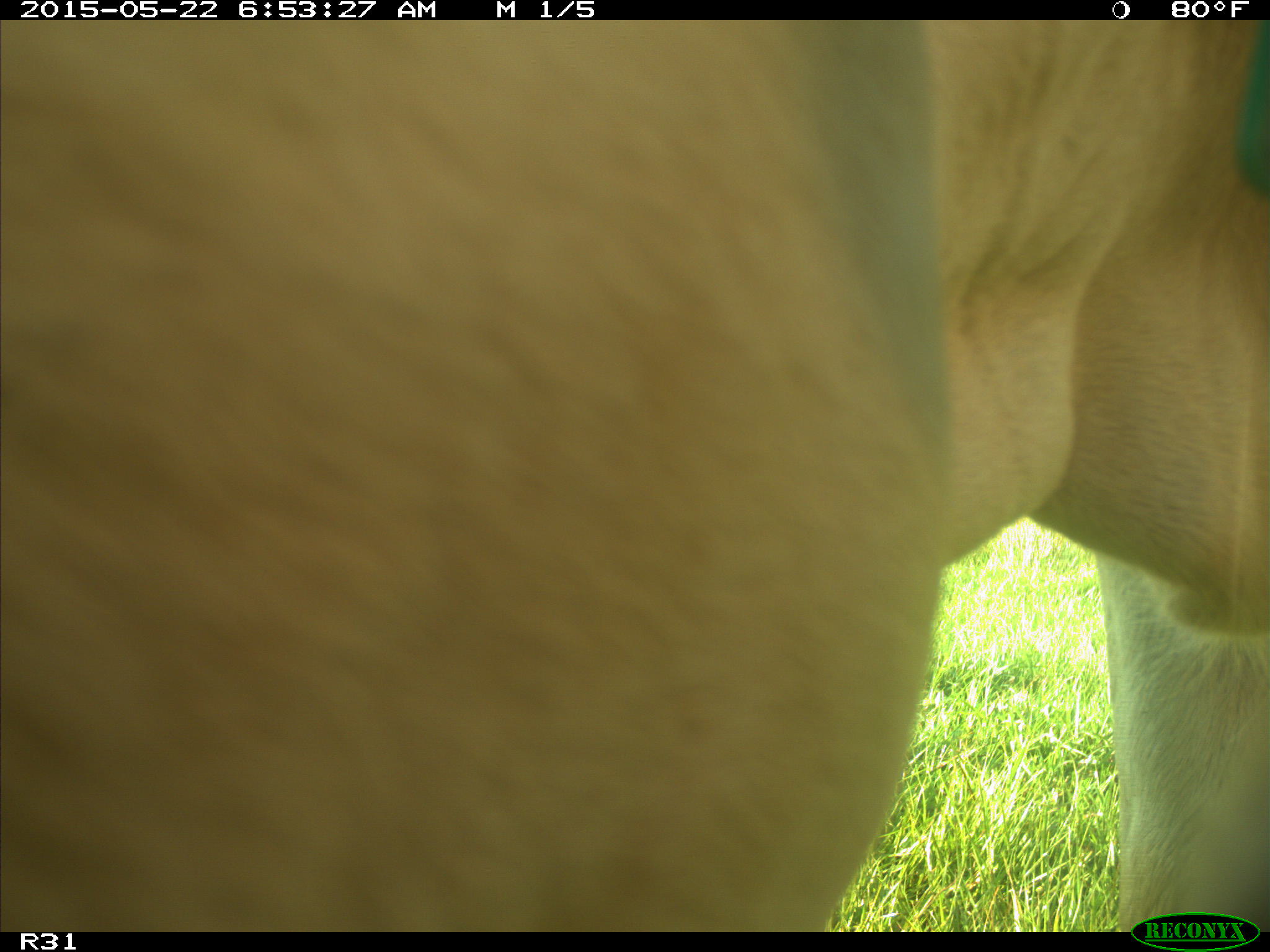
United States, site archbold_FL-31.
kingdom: Animalia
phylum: Chordata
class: Mammalia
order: Artiodactyla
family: Bovidae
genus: Bos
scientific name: Bos taurus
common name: domestic cow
Bos taurus (domestic cow).